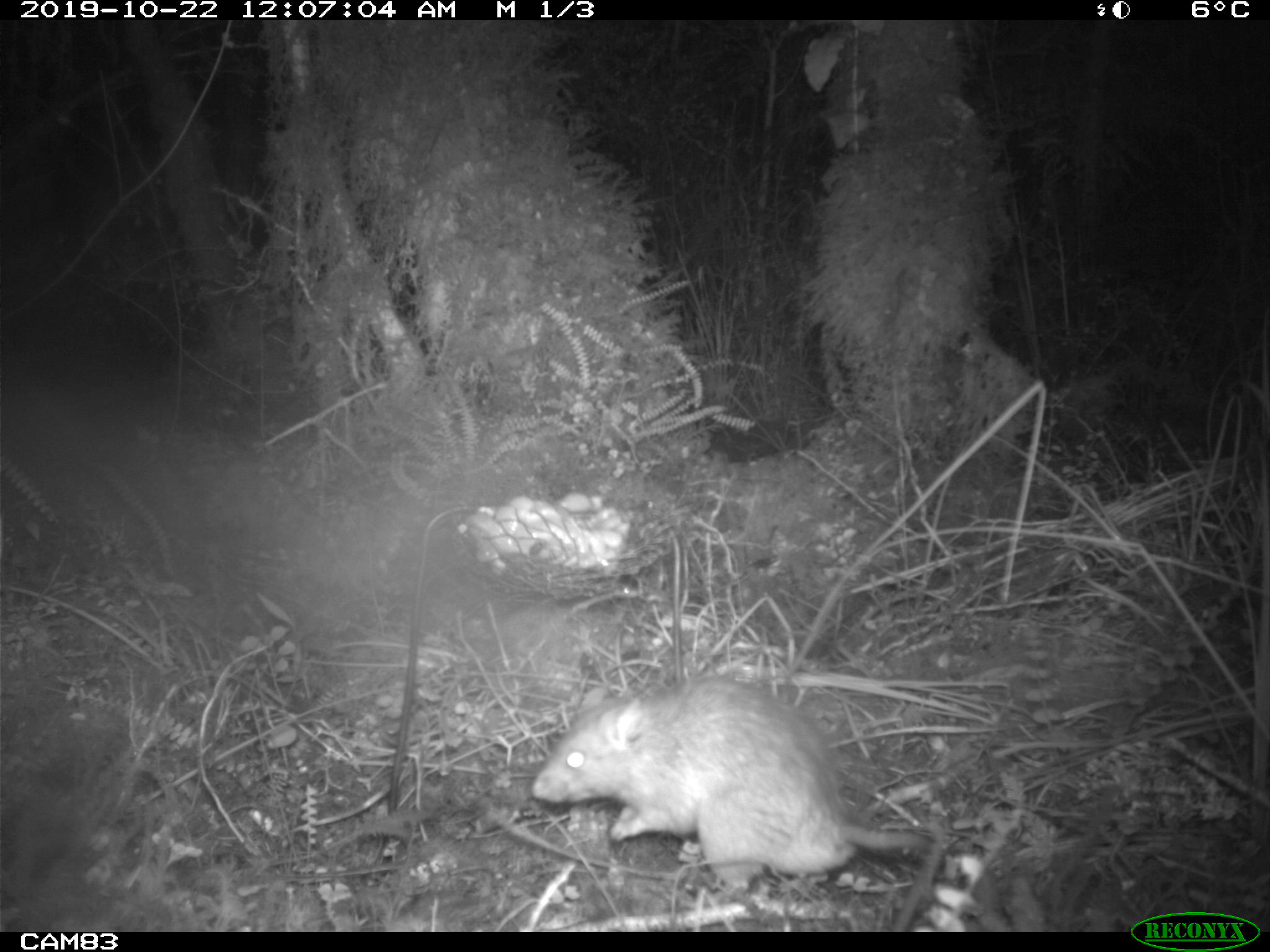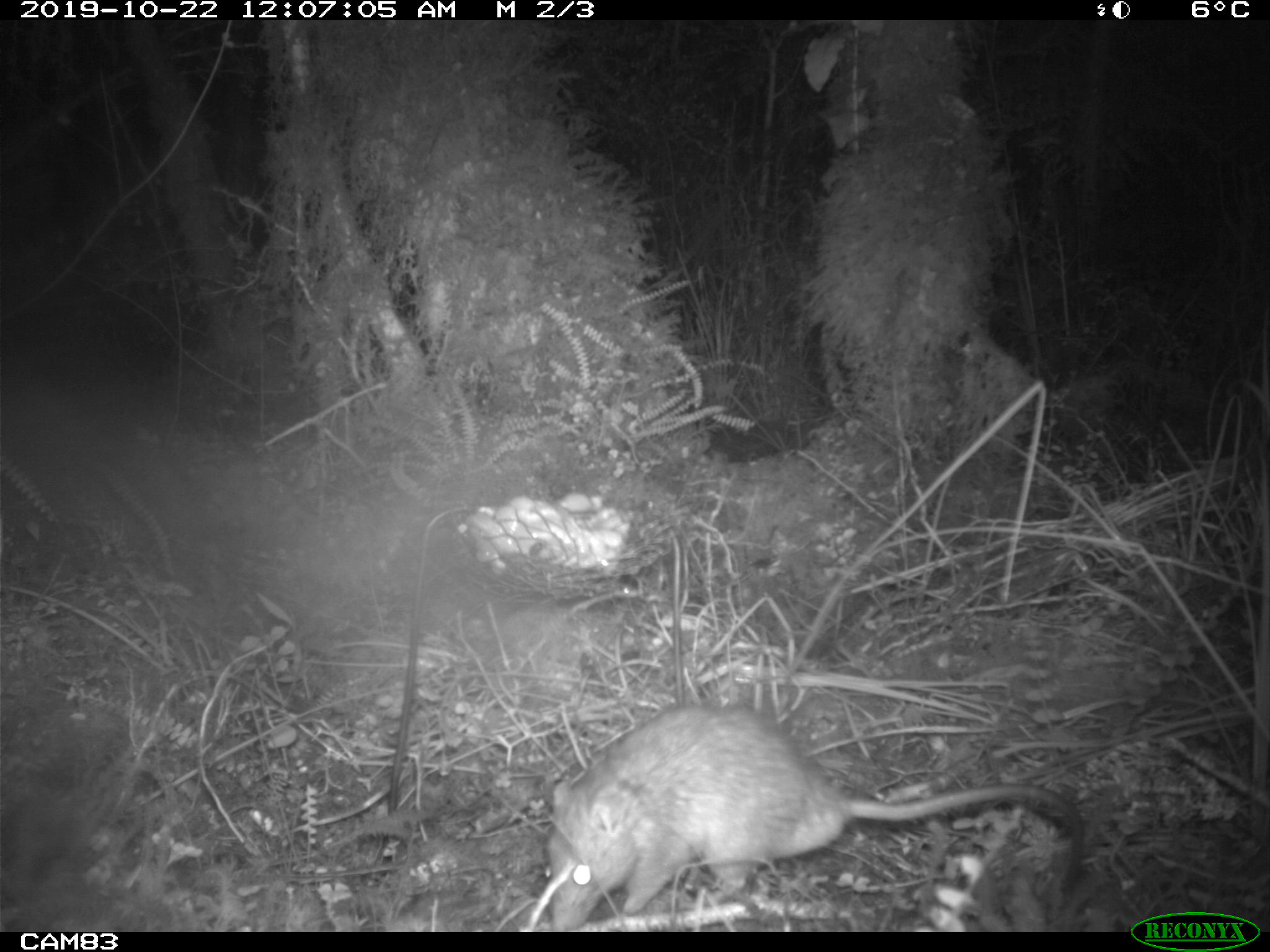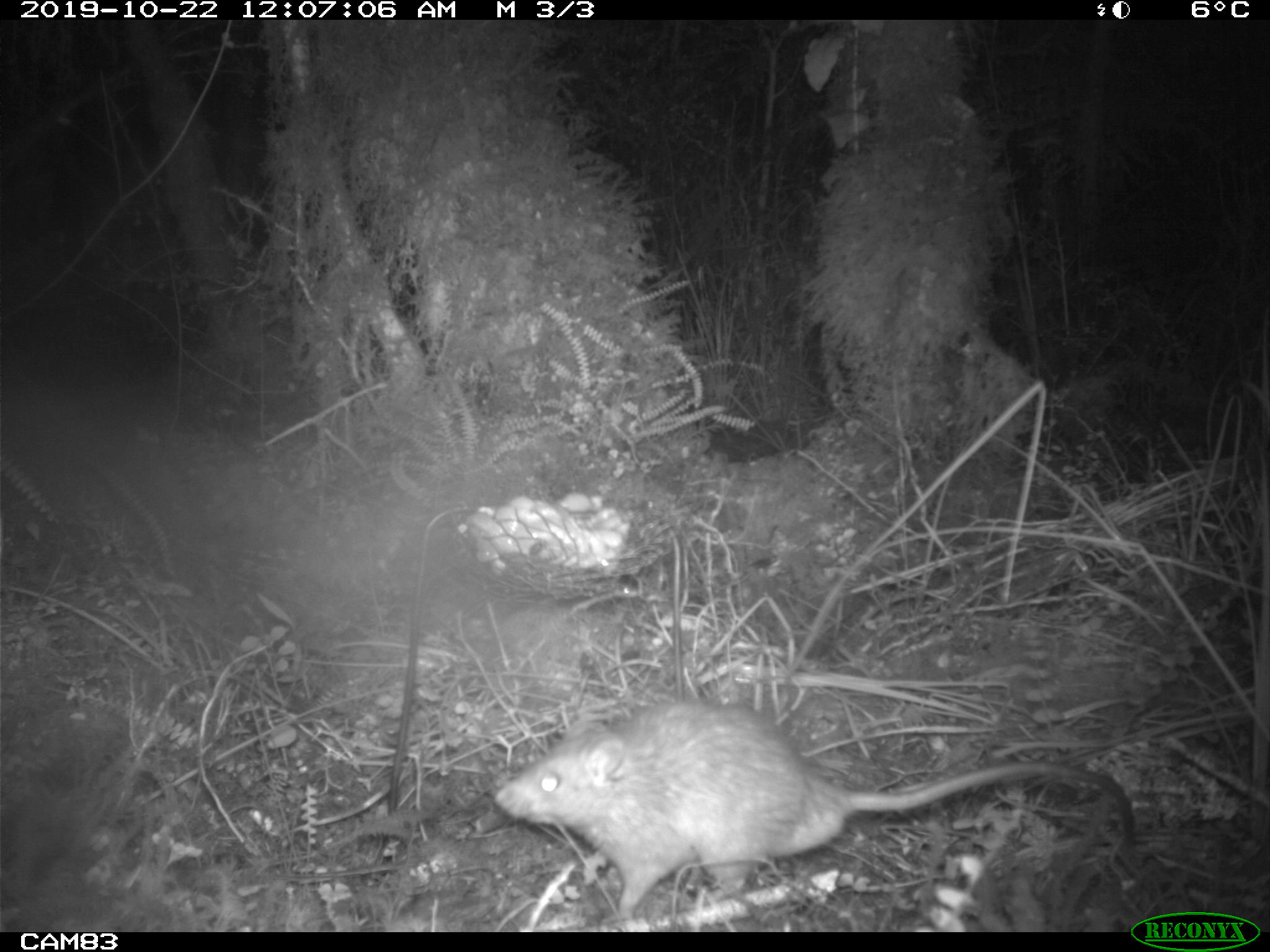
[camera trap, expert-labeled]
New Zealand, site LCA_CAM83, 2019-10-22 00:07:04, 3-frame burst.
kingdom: Animalia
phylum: Chordata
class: Mammalia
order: Rodentia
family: Muridae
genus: Rattus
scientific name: Rattus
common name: rat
Rat (Rattus).